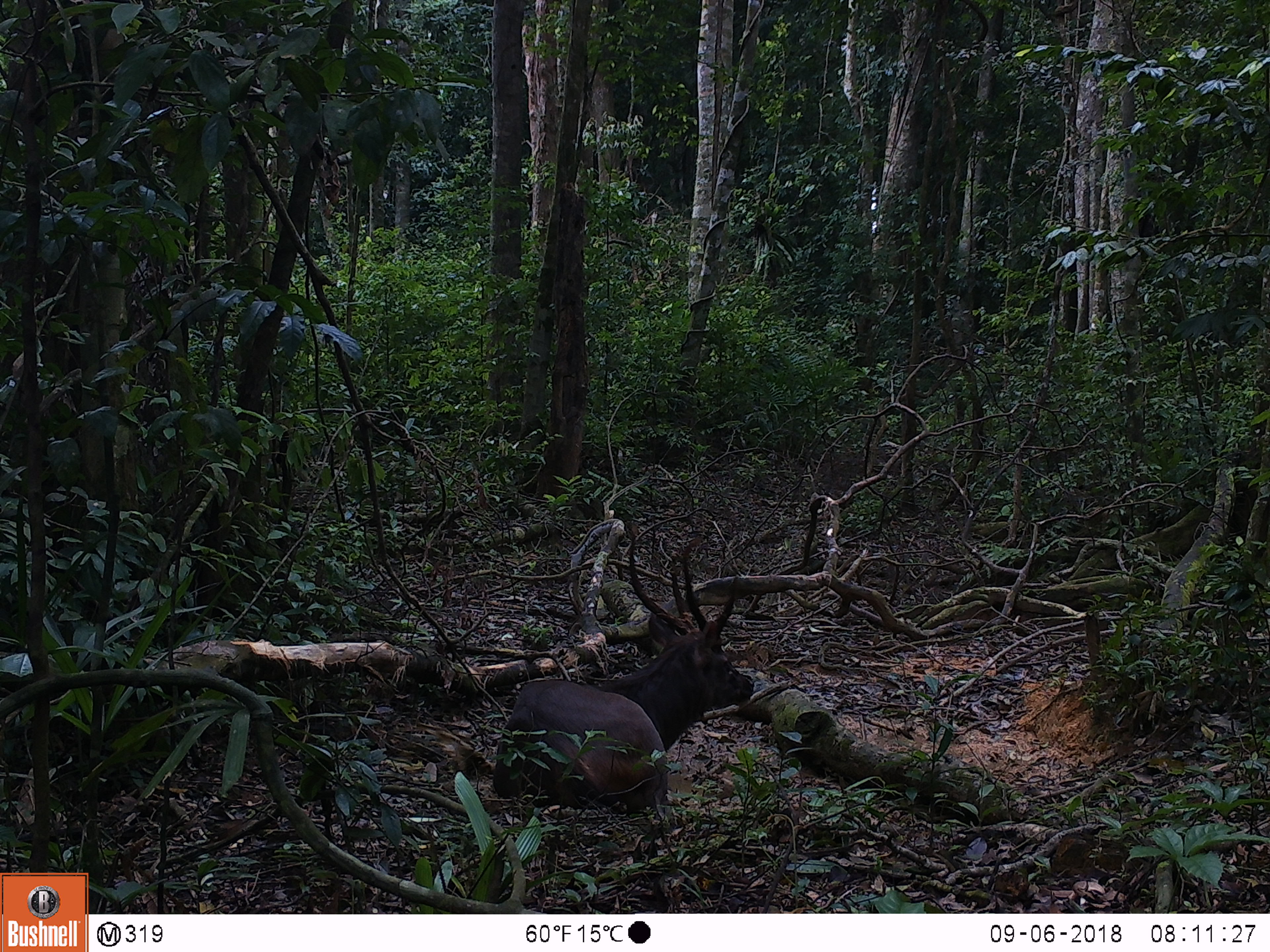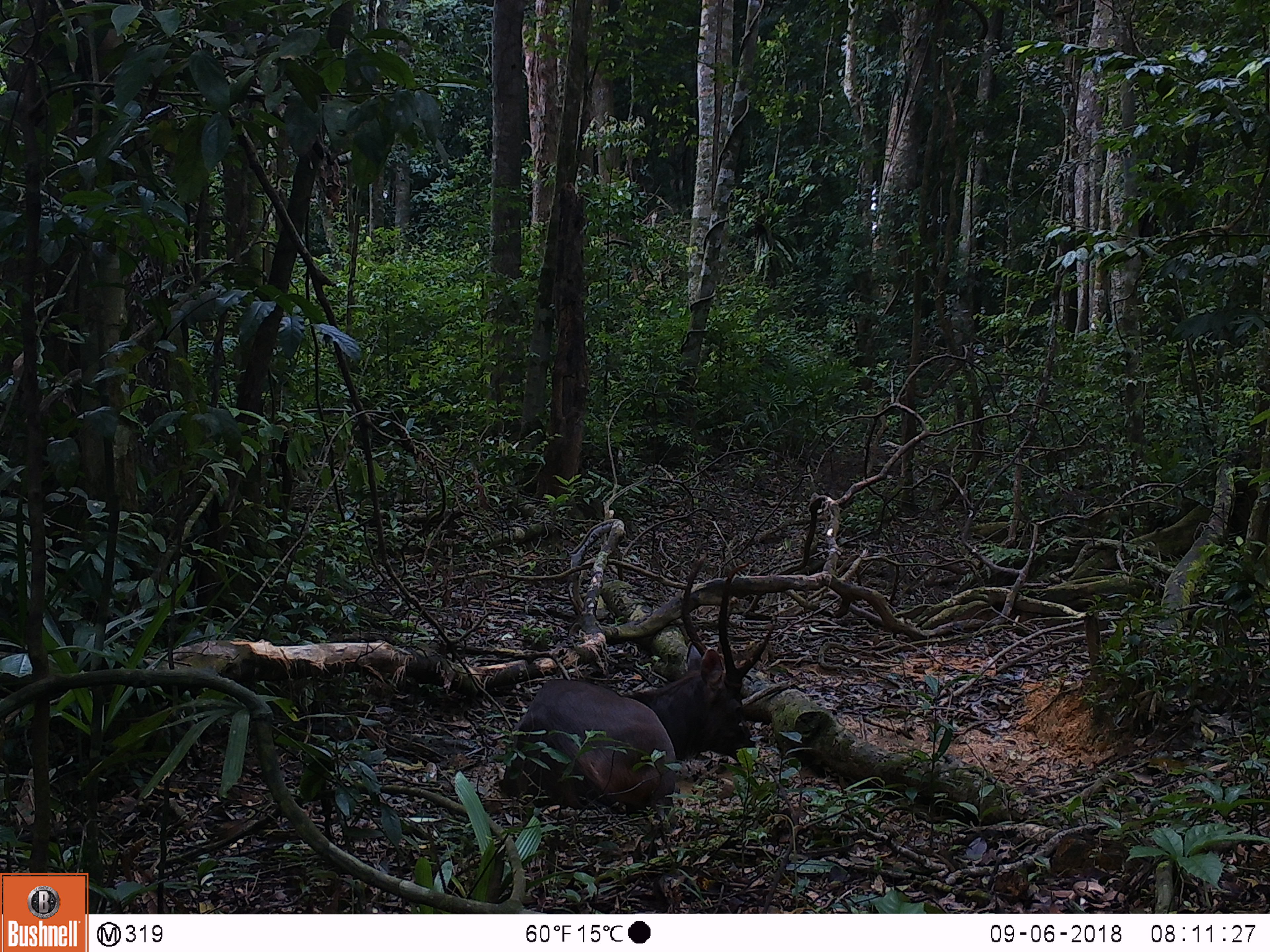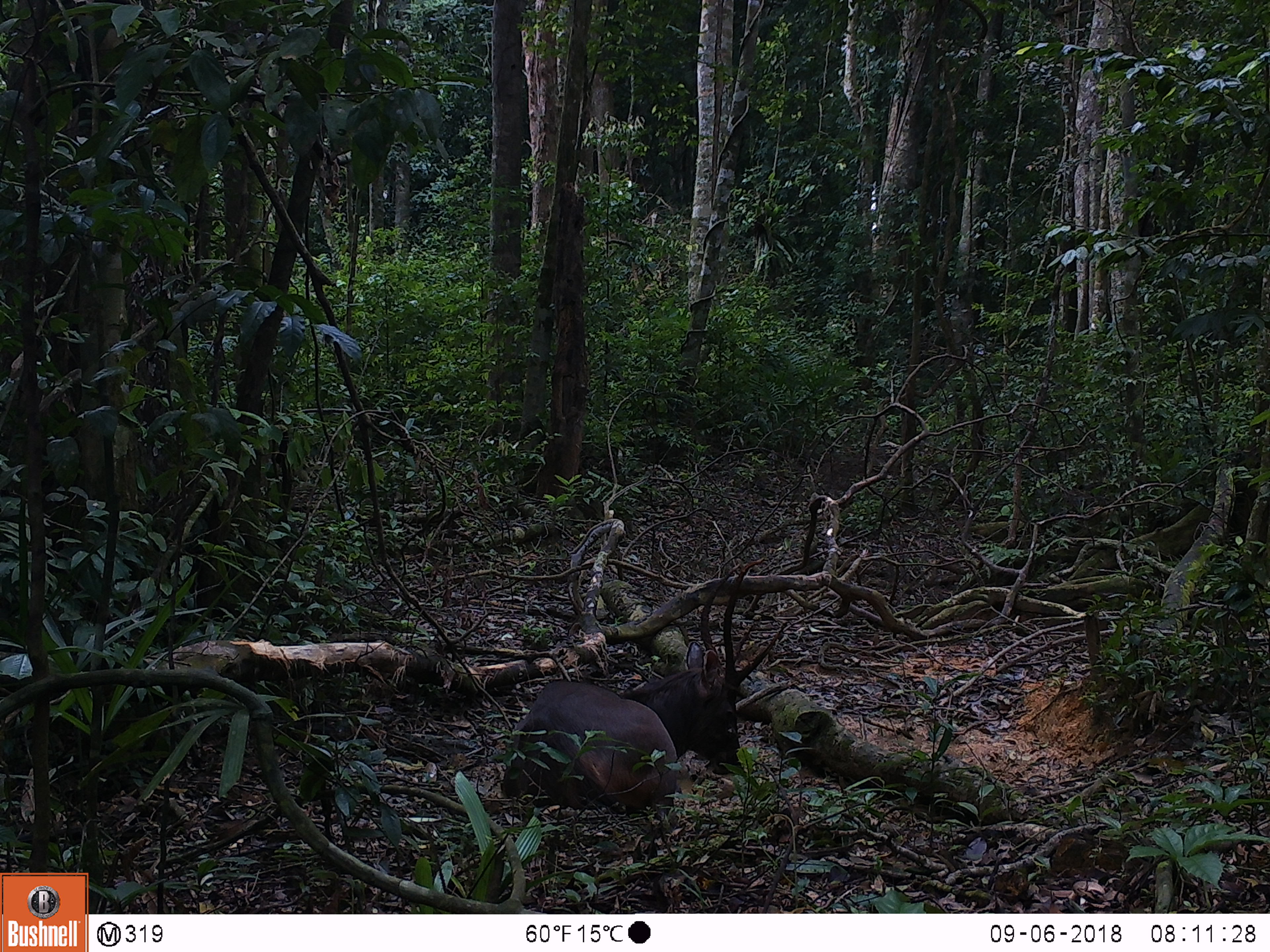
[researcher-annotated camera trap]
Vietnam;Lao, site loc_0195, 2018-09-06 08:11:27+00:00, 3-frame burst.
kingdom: Animalia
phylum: Chordata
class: Mammalia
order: Artiodactyla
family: Cervidae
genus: Rusa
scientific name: Rusa unicolor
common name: sambar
Sambar (Rusa unicolor). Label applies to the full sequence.